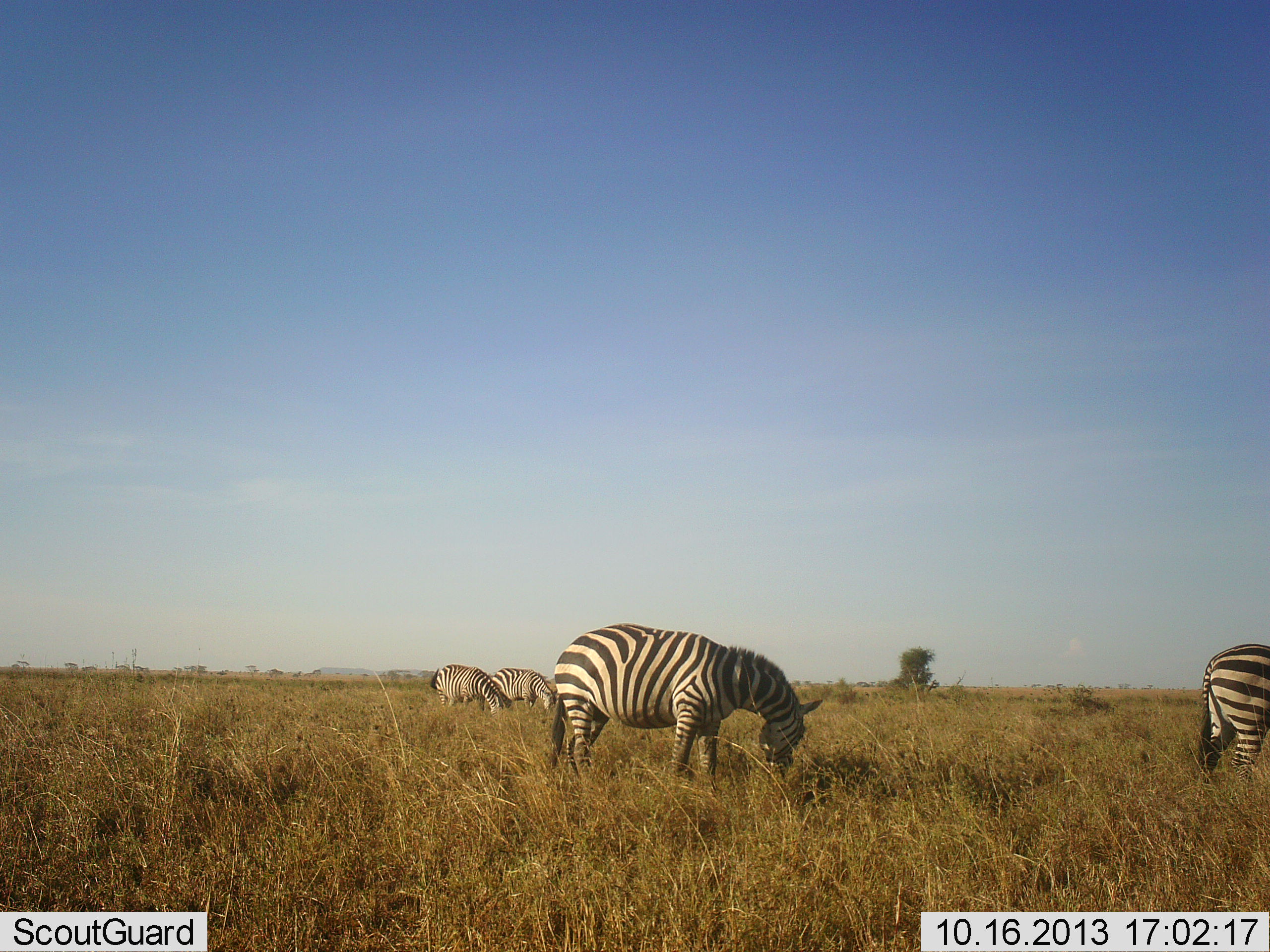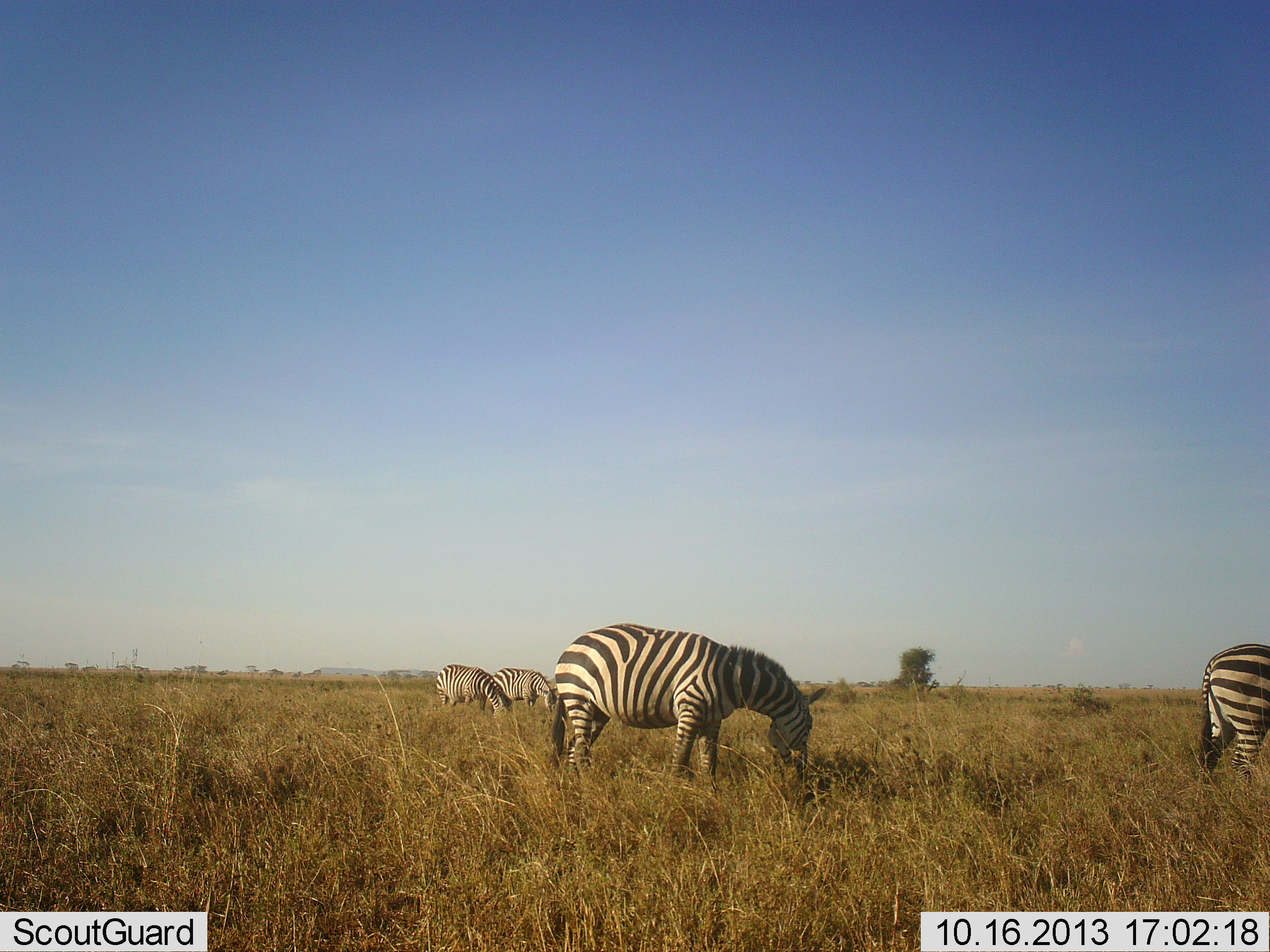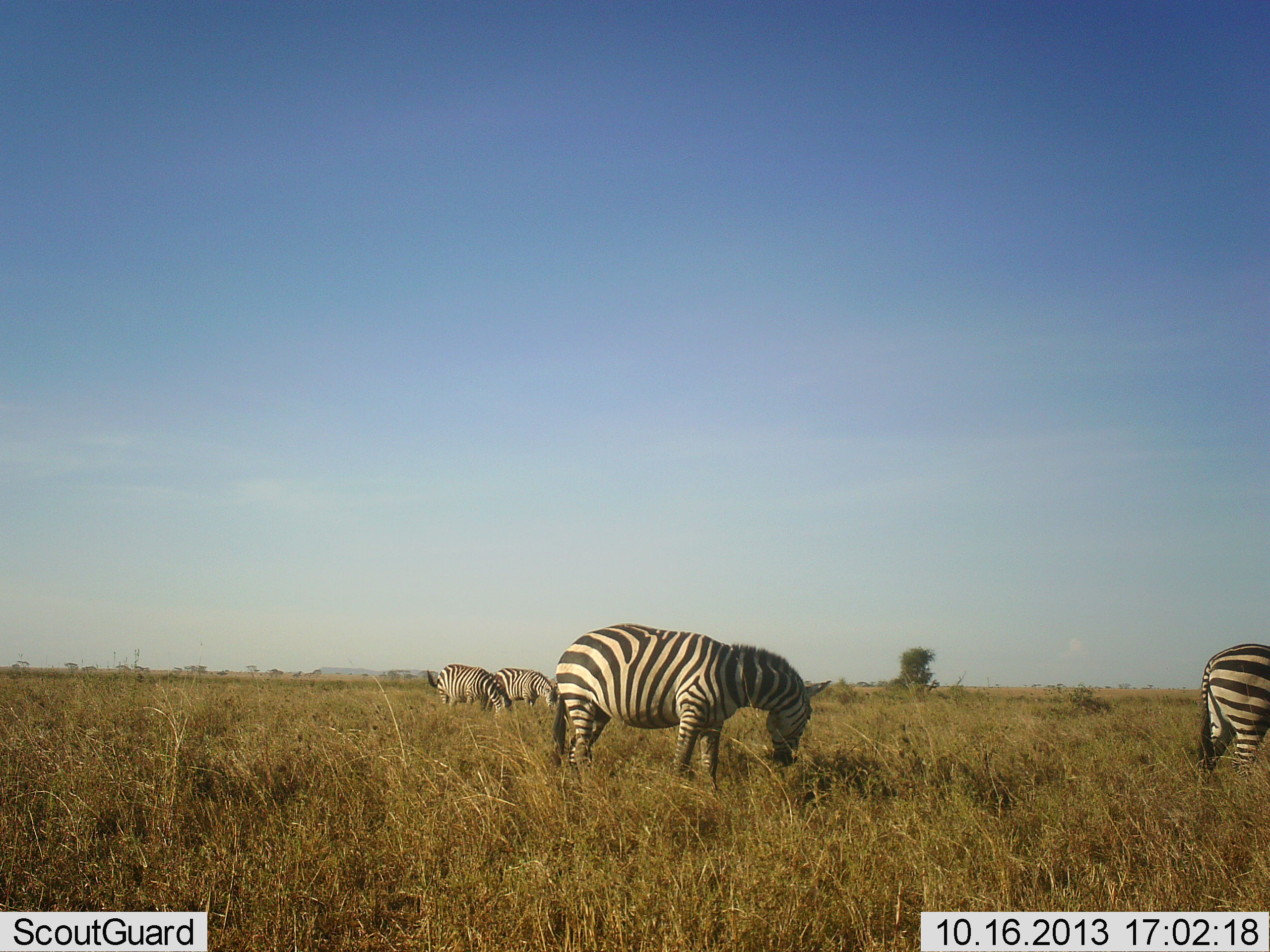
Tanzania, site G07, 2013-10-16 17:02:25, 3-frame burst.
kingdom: Animalia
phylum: Chordata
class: Mammalia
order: Perissodactyla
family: Equidae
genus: Equus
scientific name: Equus quagga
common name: plains zebra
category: zebra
Zebra (plains zebra) (Equus quagga), count 4. Behavior (volunteer vote fractions): standing 30%, resting 0%, moving 0%, interacting 0%. Young present (vote fraction): 0%. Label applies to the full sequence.